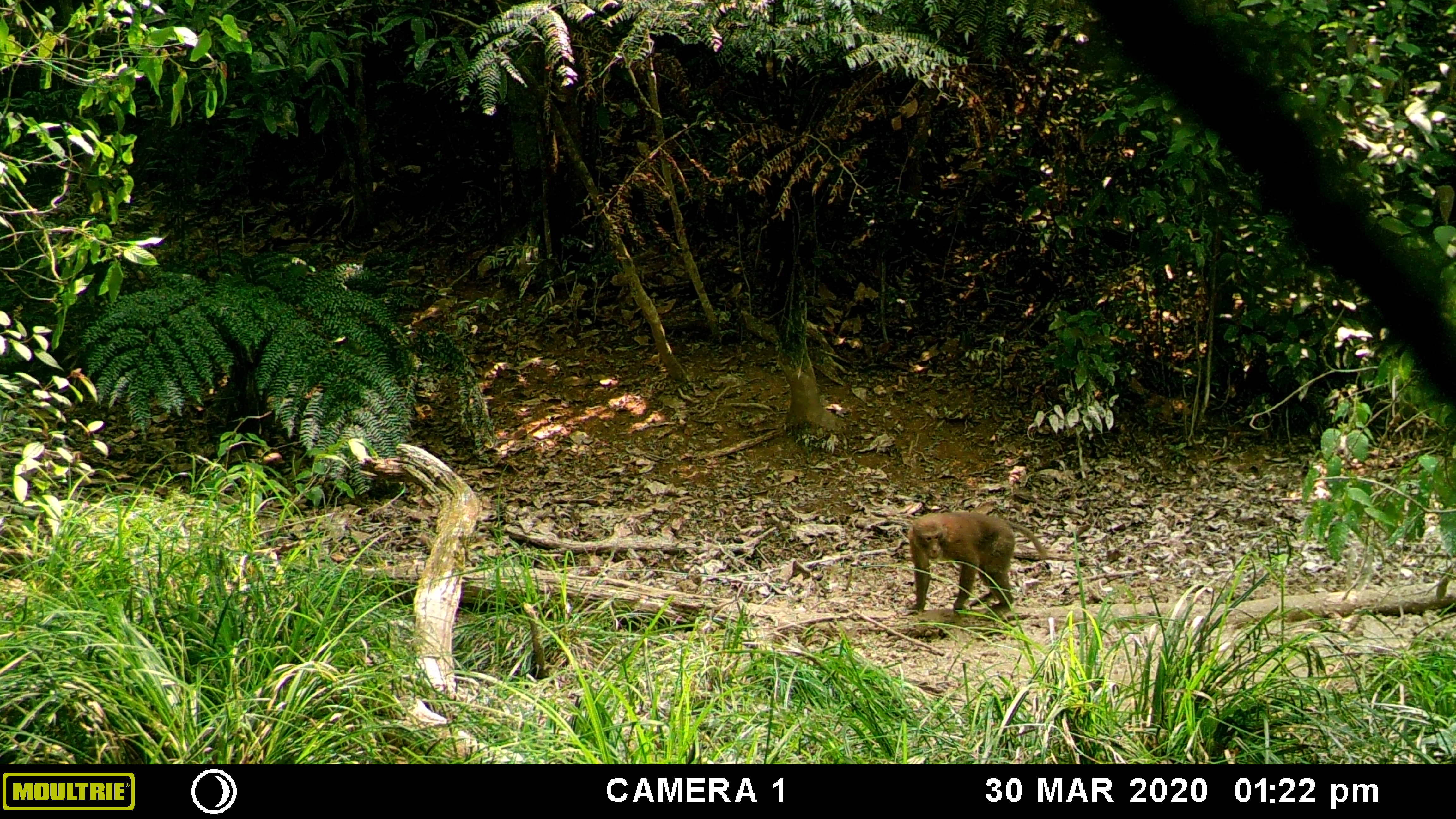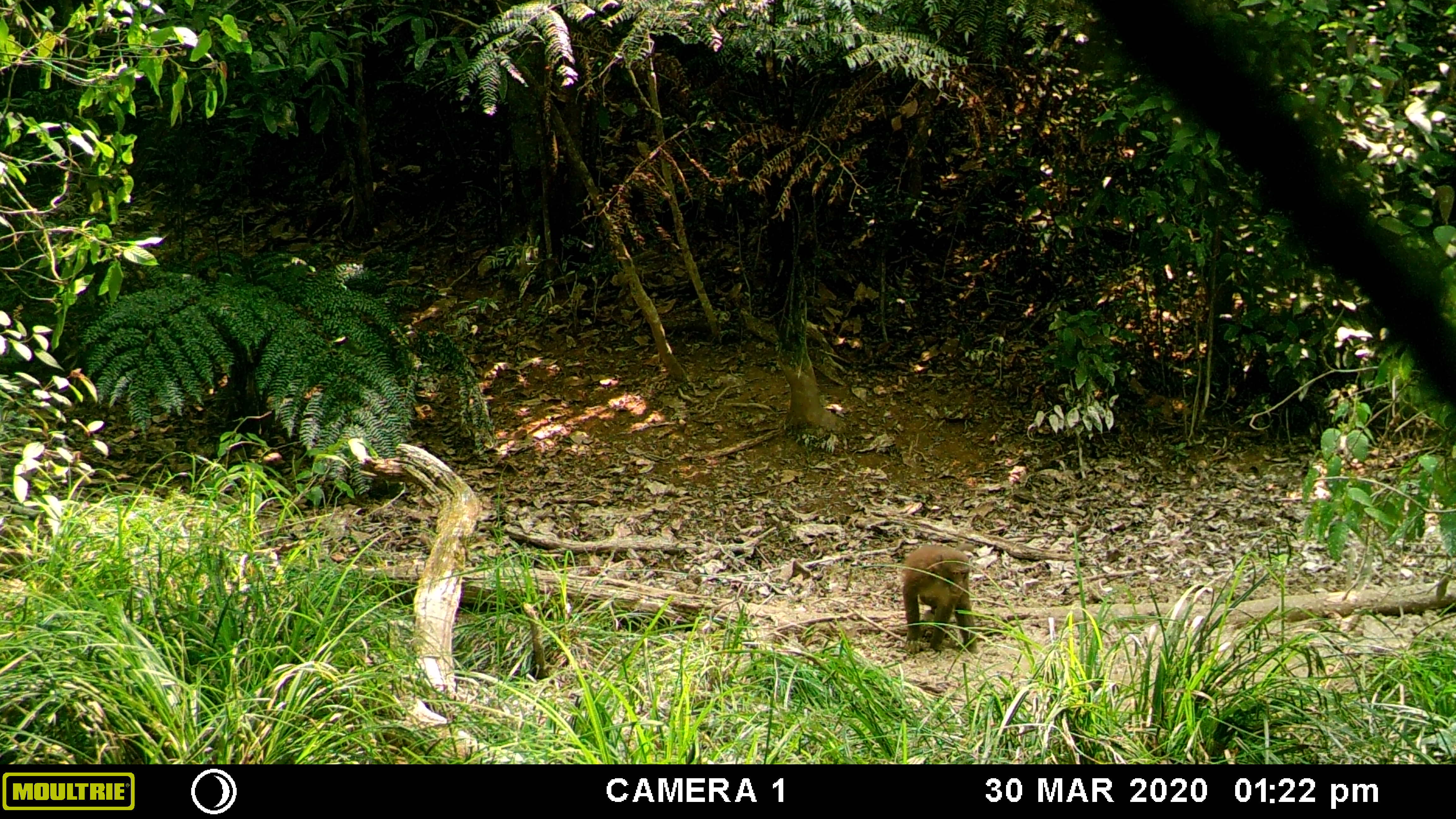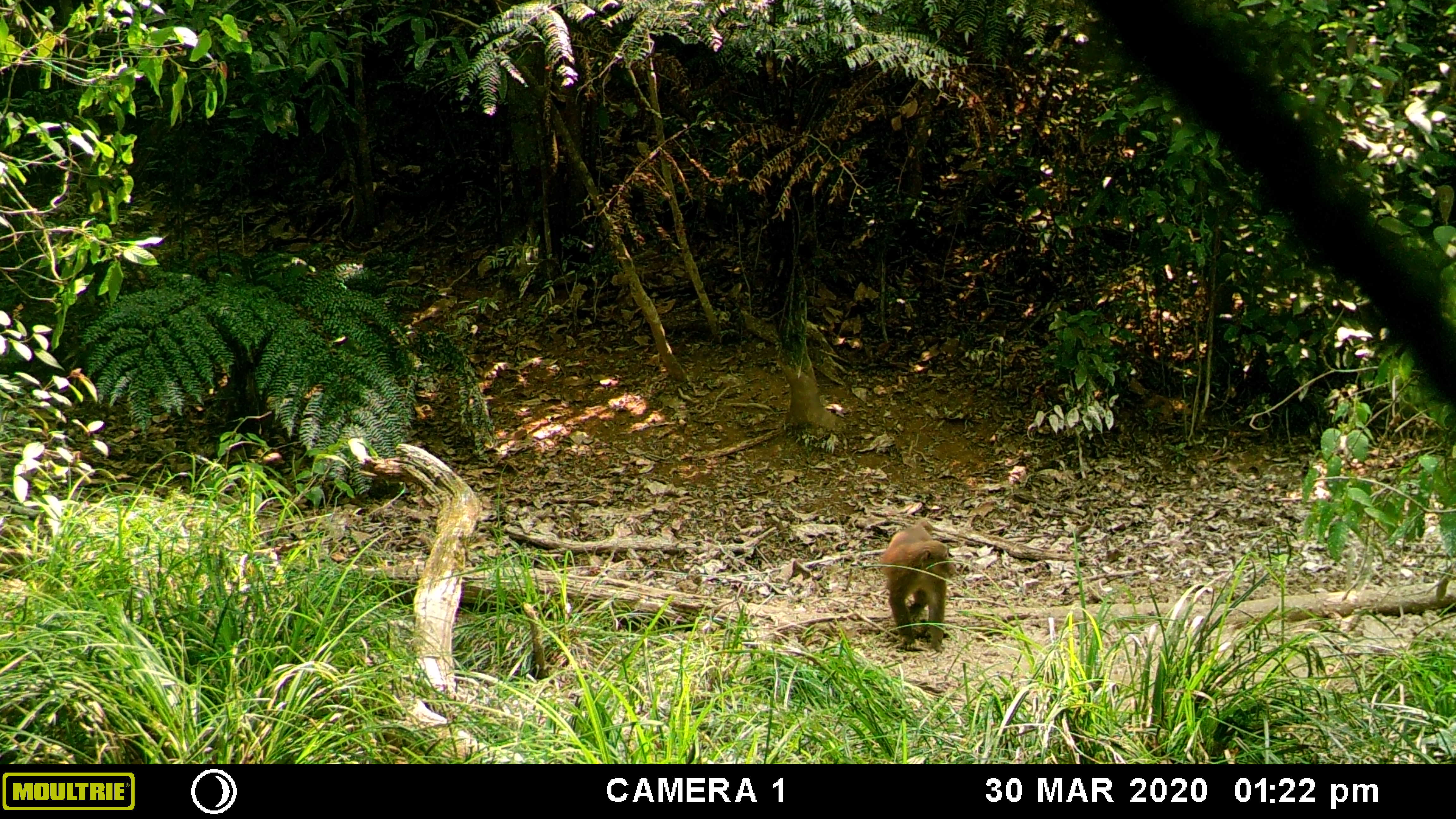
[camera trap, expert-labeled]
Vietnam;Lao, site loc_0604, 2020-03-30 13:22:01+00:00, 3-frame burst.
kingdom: Animalia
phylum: Chordata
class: Mammalia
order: Primates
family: Cercopithecidae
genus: Macaca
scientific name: Macaca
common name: macaques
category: assam or rhesus macaque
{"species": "assam or rhesus macaque (macaques) (Macaca)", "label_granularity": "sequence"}